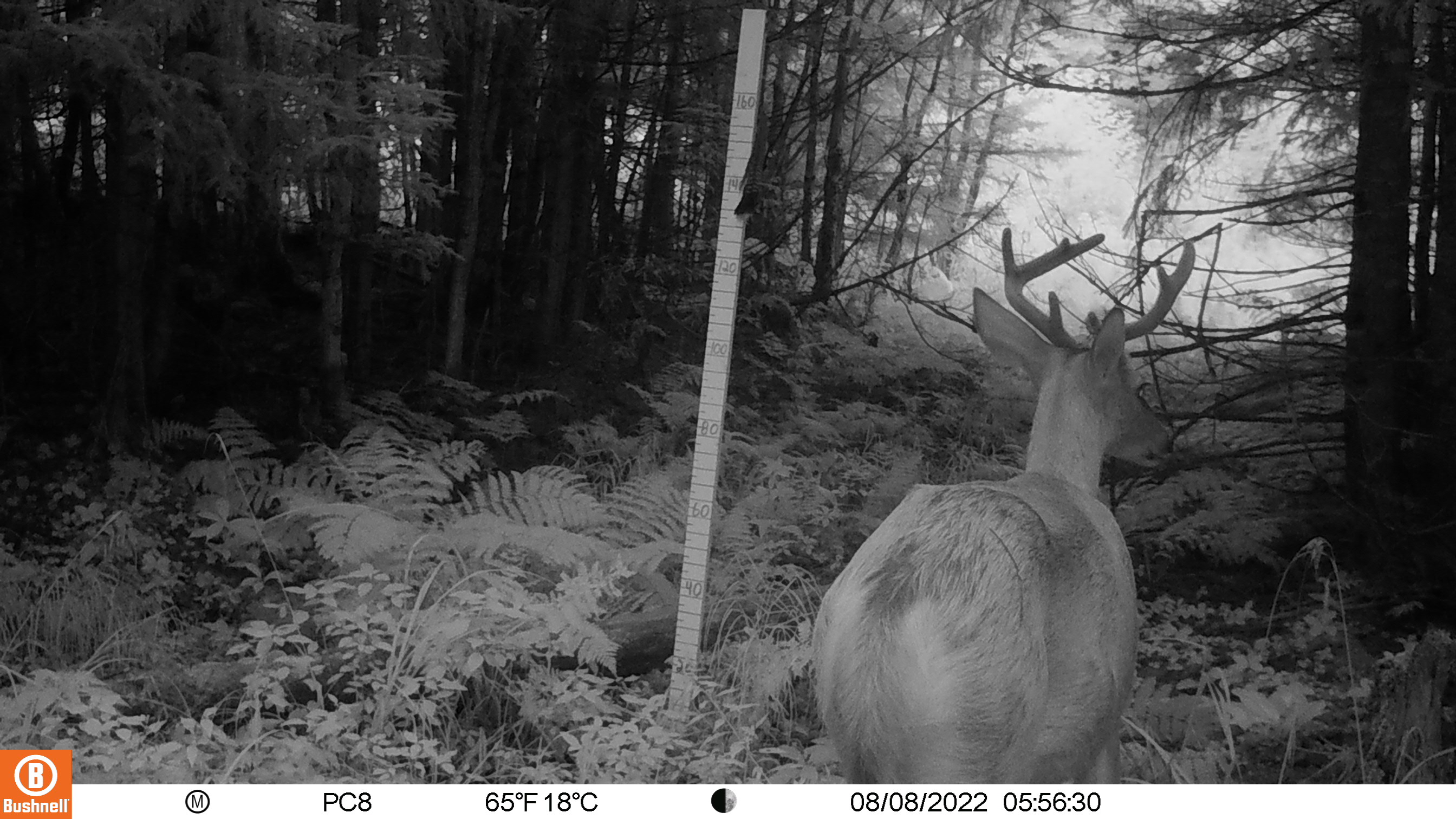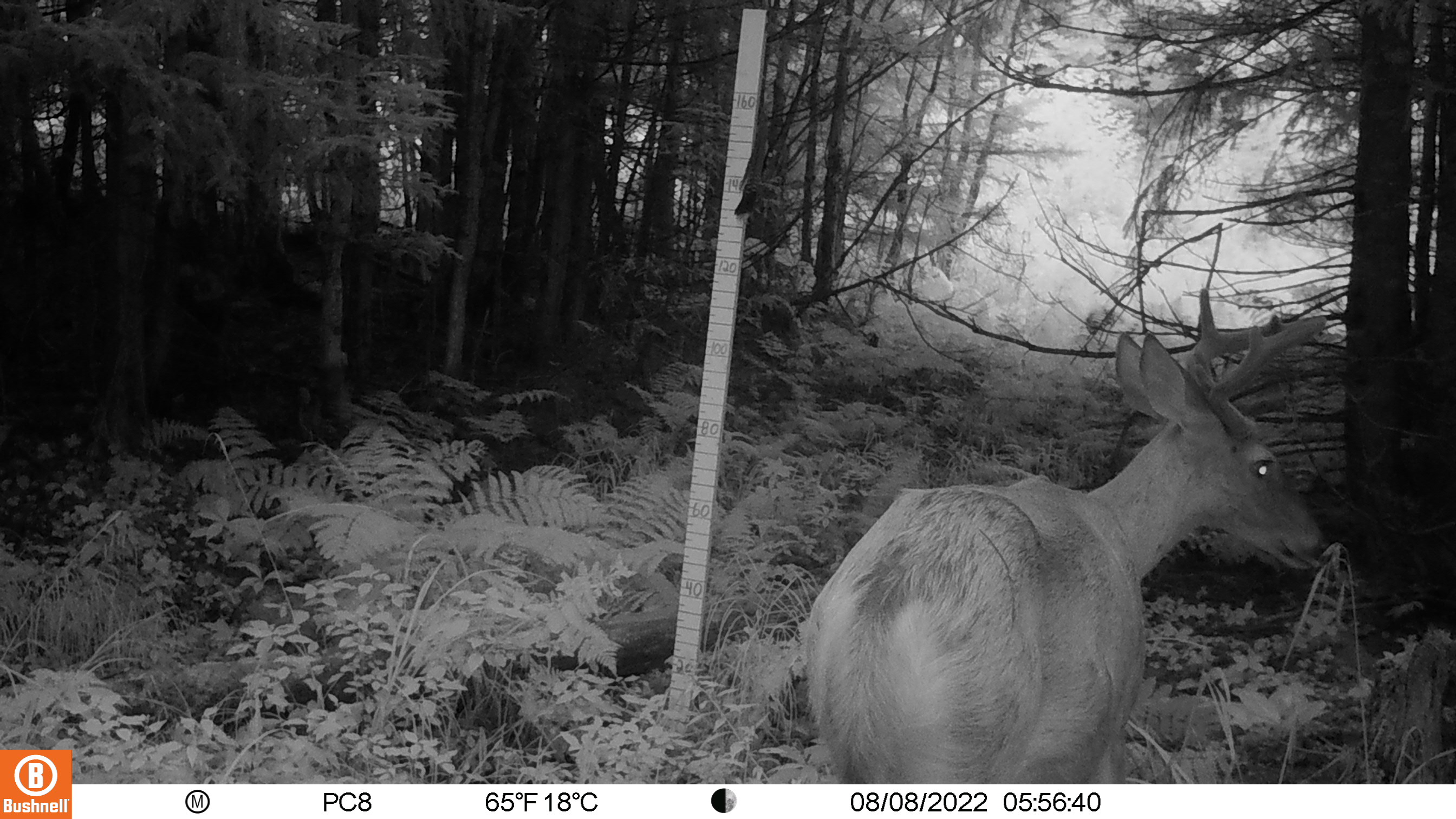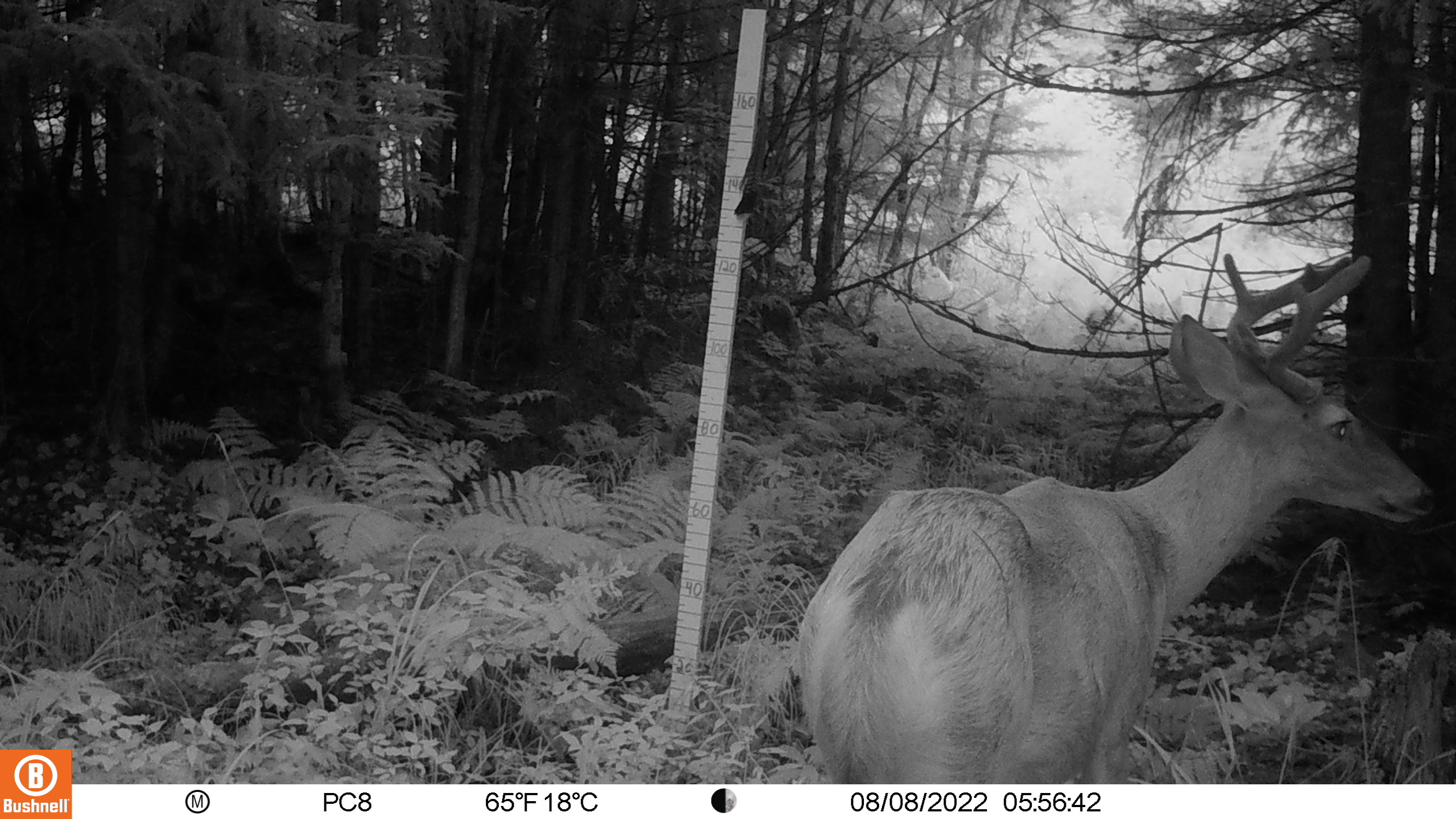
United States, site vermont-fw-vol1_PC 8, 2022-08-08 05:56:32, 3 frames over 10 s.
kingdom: Animalia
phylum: Chordata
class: Mammalia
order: Artiodactyla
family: Cervidae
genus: Odocoileus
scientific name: Odocoileus virginianus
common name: white-tailed deer